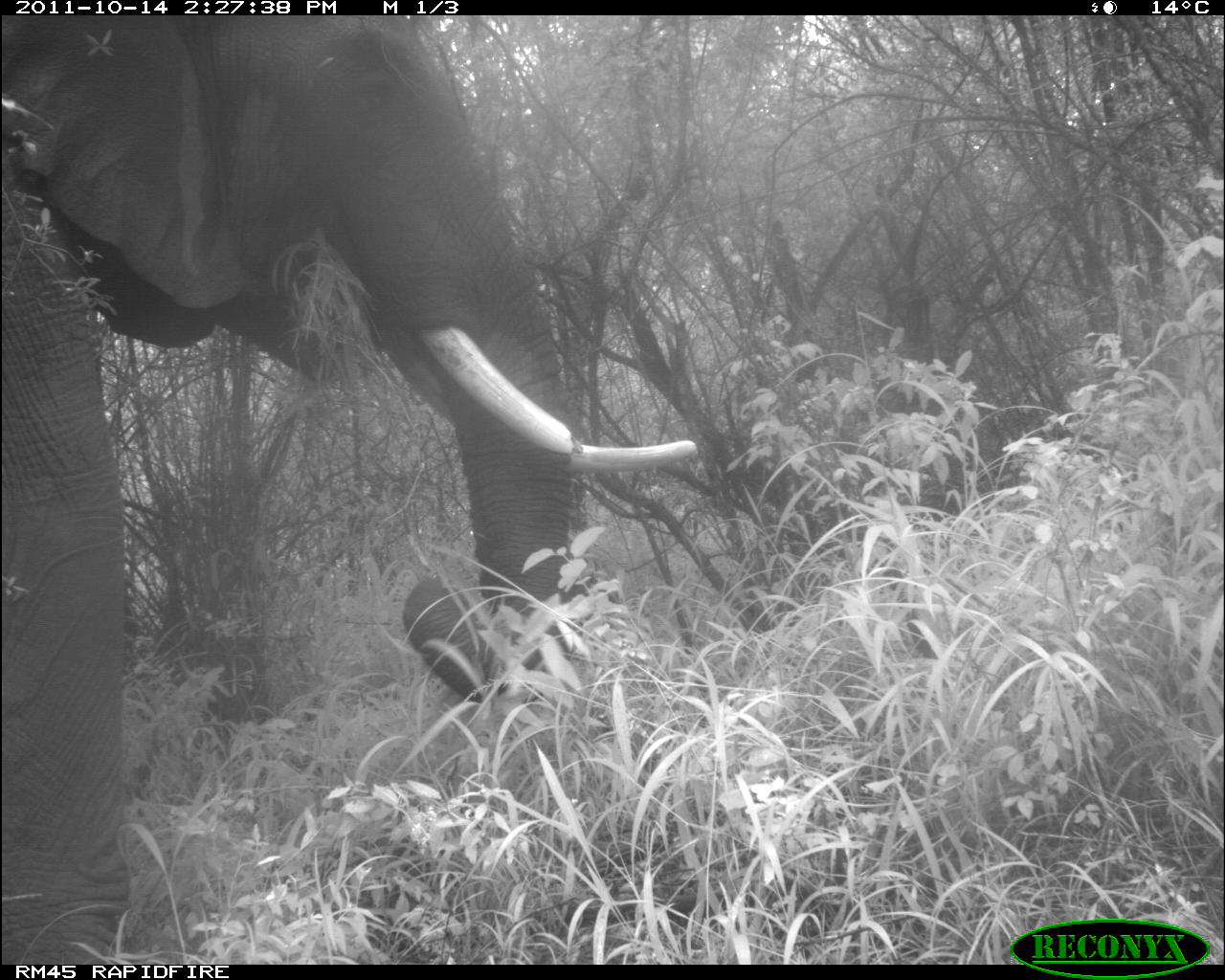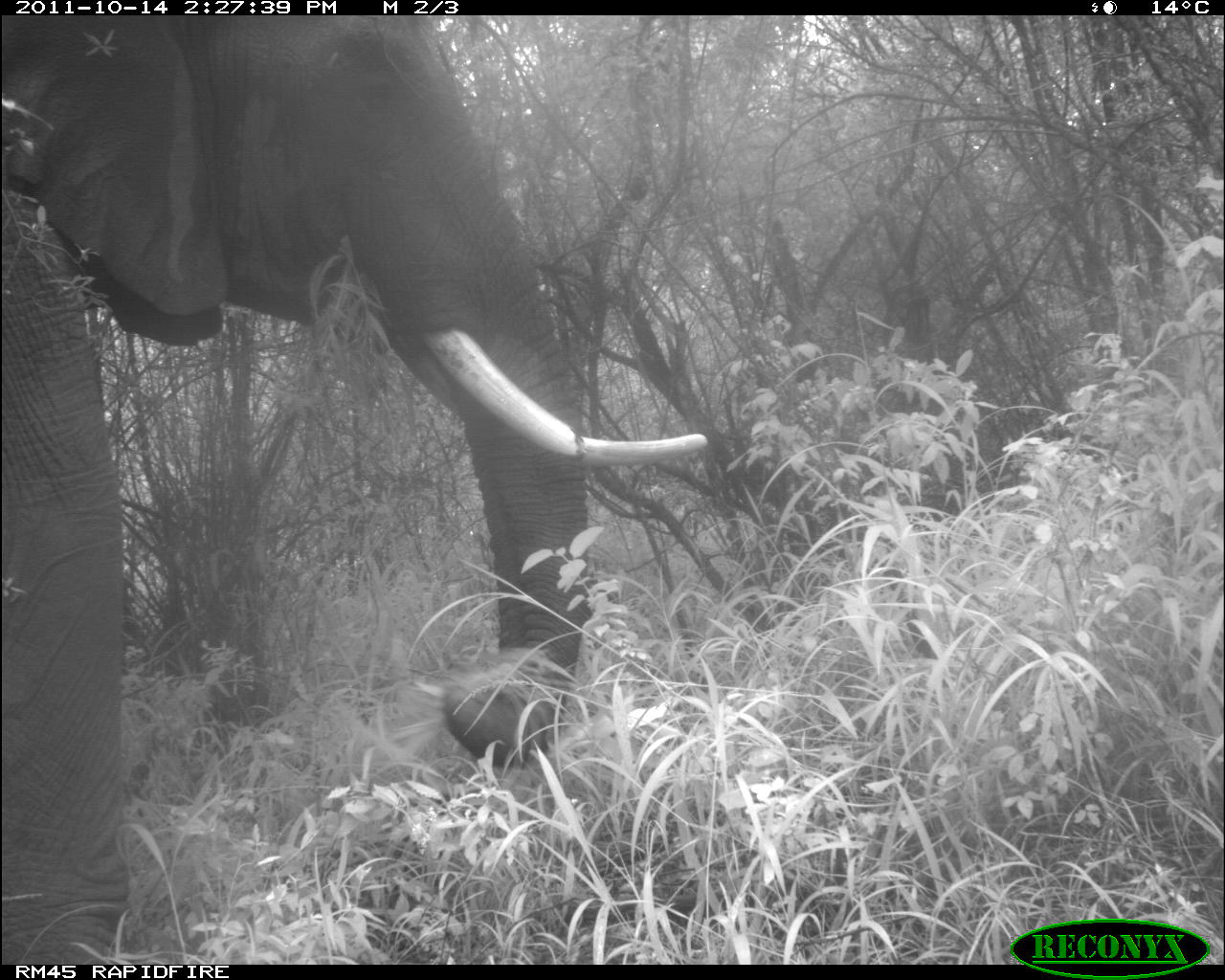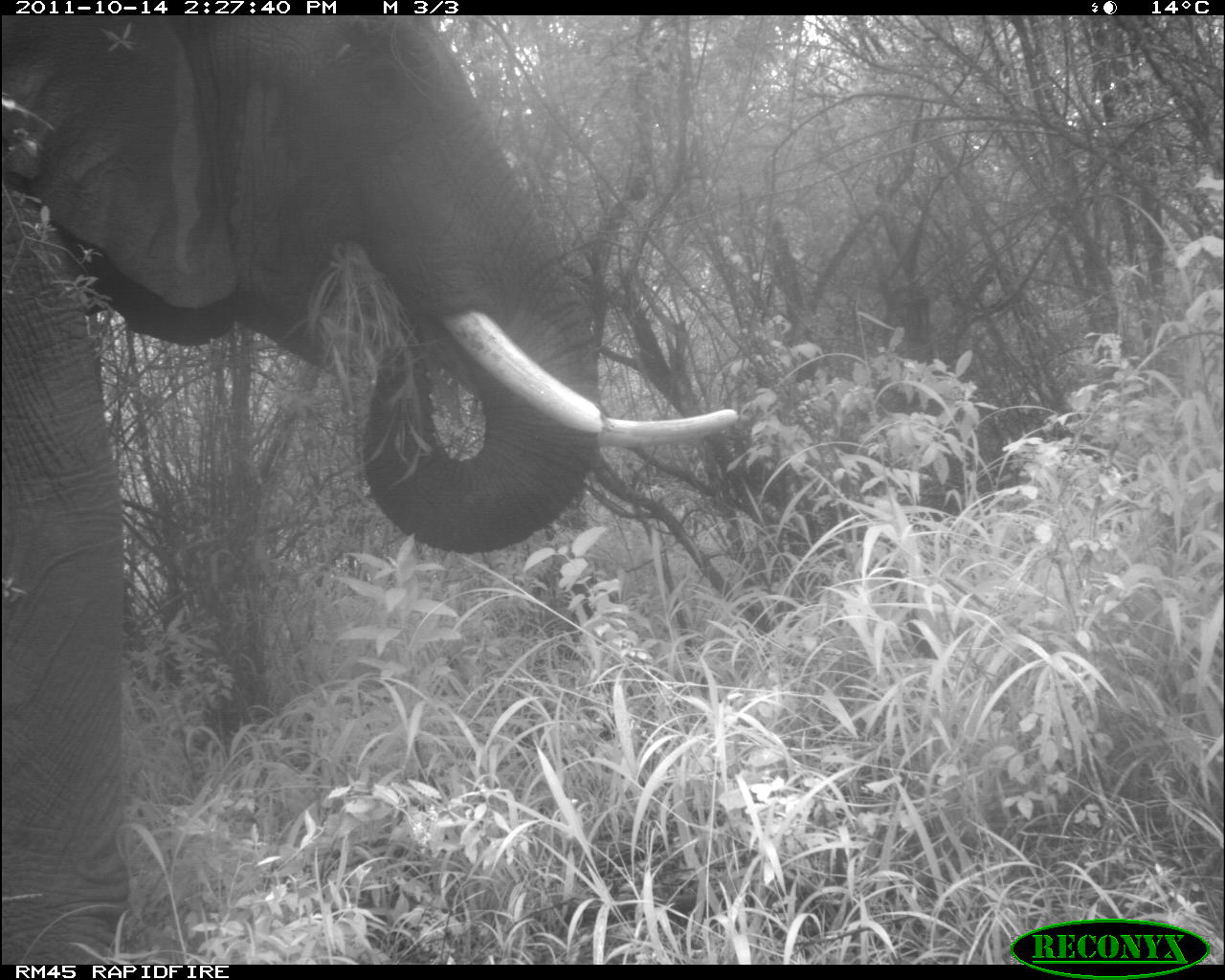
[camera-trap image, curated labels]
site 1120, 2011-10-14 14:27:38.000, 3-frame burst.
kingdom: Animalia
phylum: Chordata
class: Mammalia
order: Proboscidea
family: Elephantidae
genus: Loxodonta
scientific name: Loxodonta africana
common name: african bush elephant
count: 1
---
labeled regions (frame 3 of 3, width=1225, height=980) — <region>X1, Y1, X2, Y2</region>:
loxodonta africana: <region>0, 15, 738, 964</region>